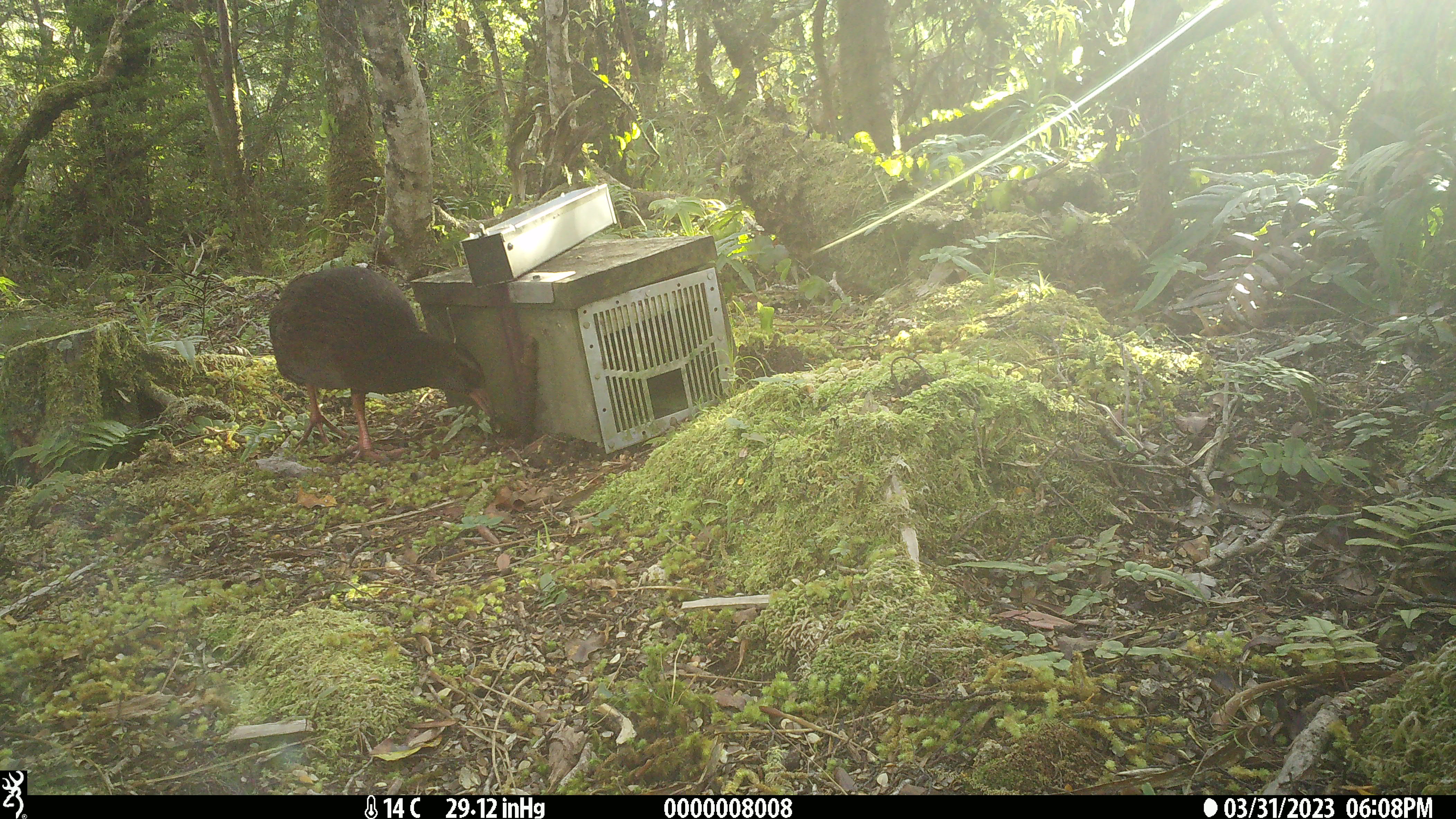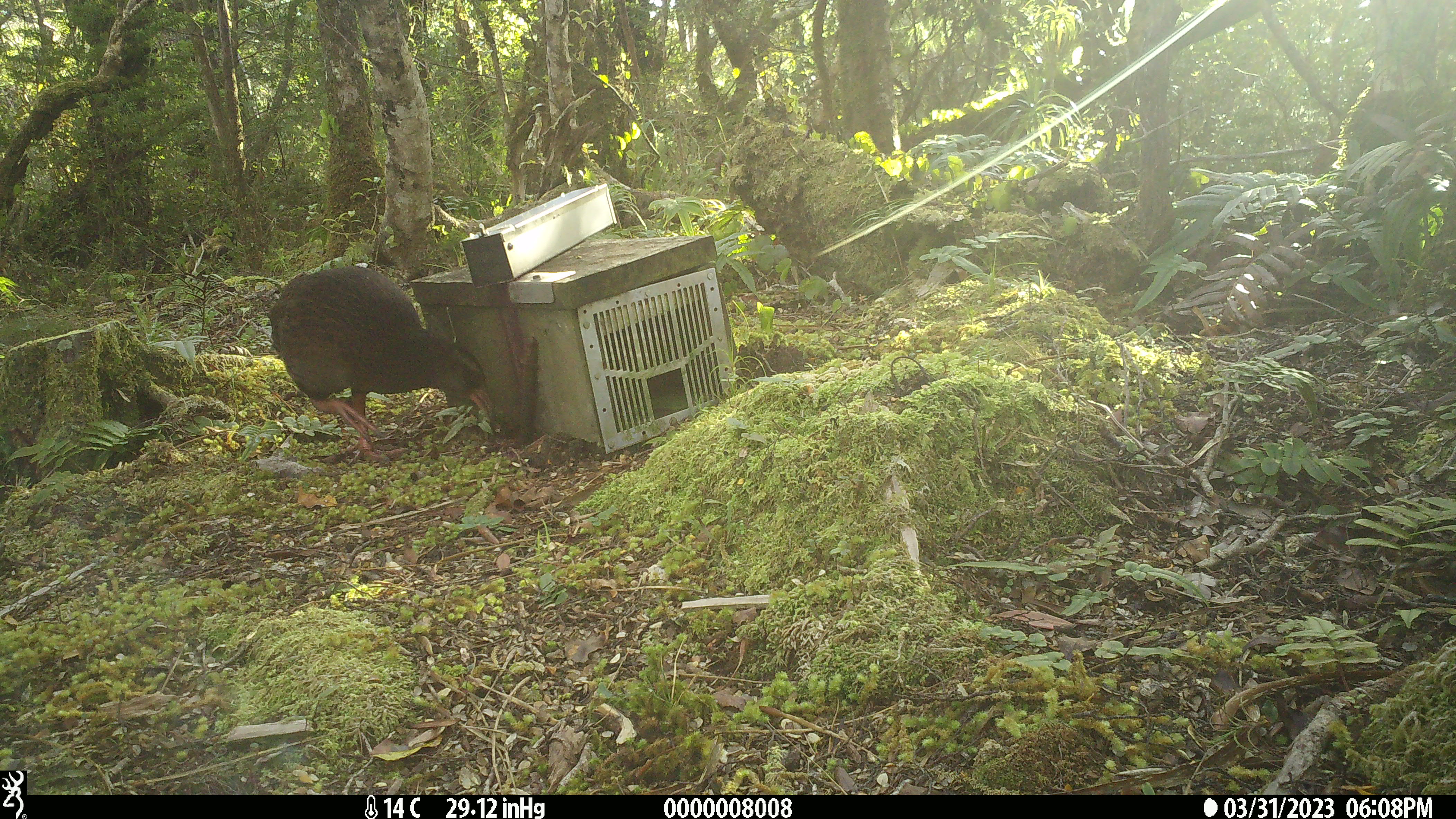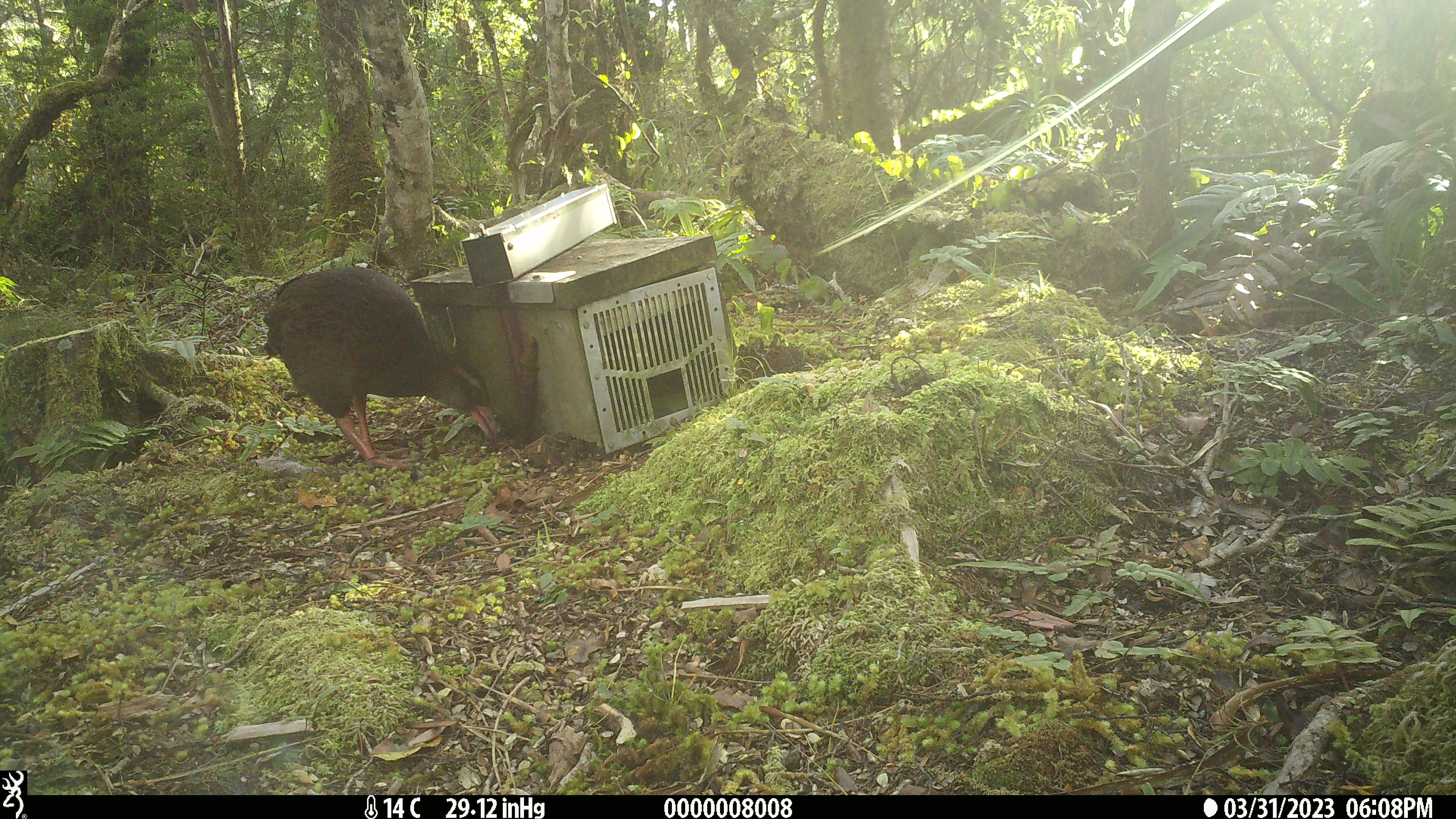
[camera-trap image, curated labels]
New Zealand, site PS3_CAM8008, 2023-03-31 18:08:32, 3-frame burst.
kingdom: Animalia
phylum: Chordata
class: Aves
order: Gruiformes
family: Rallidae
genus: Gallirallus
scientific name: Gallirallus australis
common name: weka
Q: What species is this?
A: Weka (Gallirallus australis).